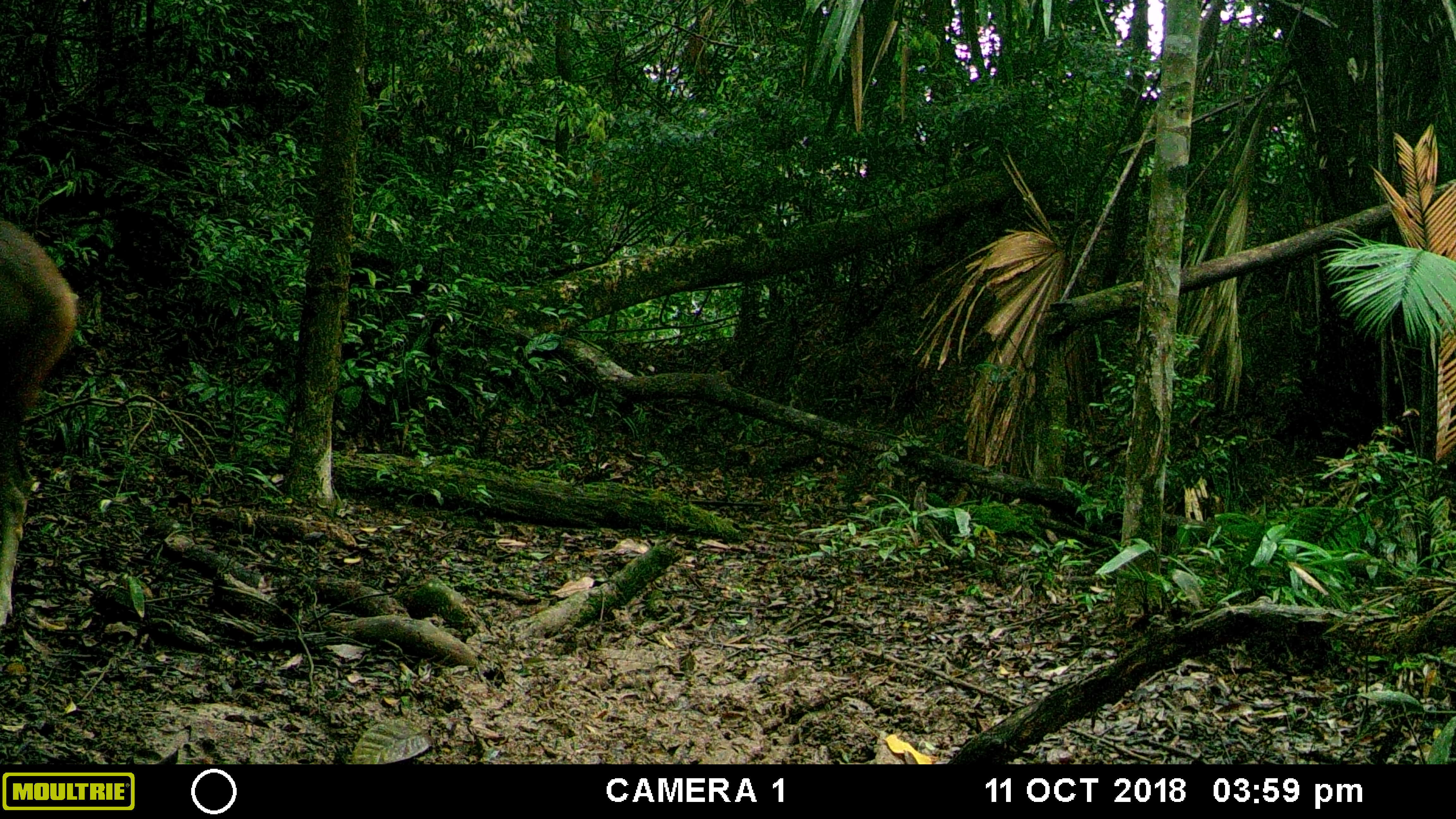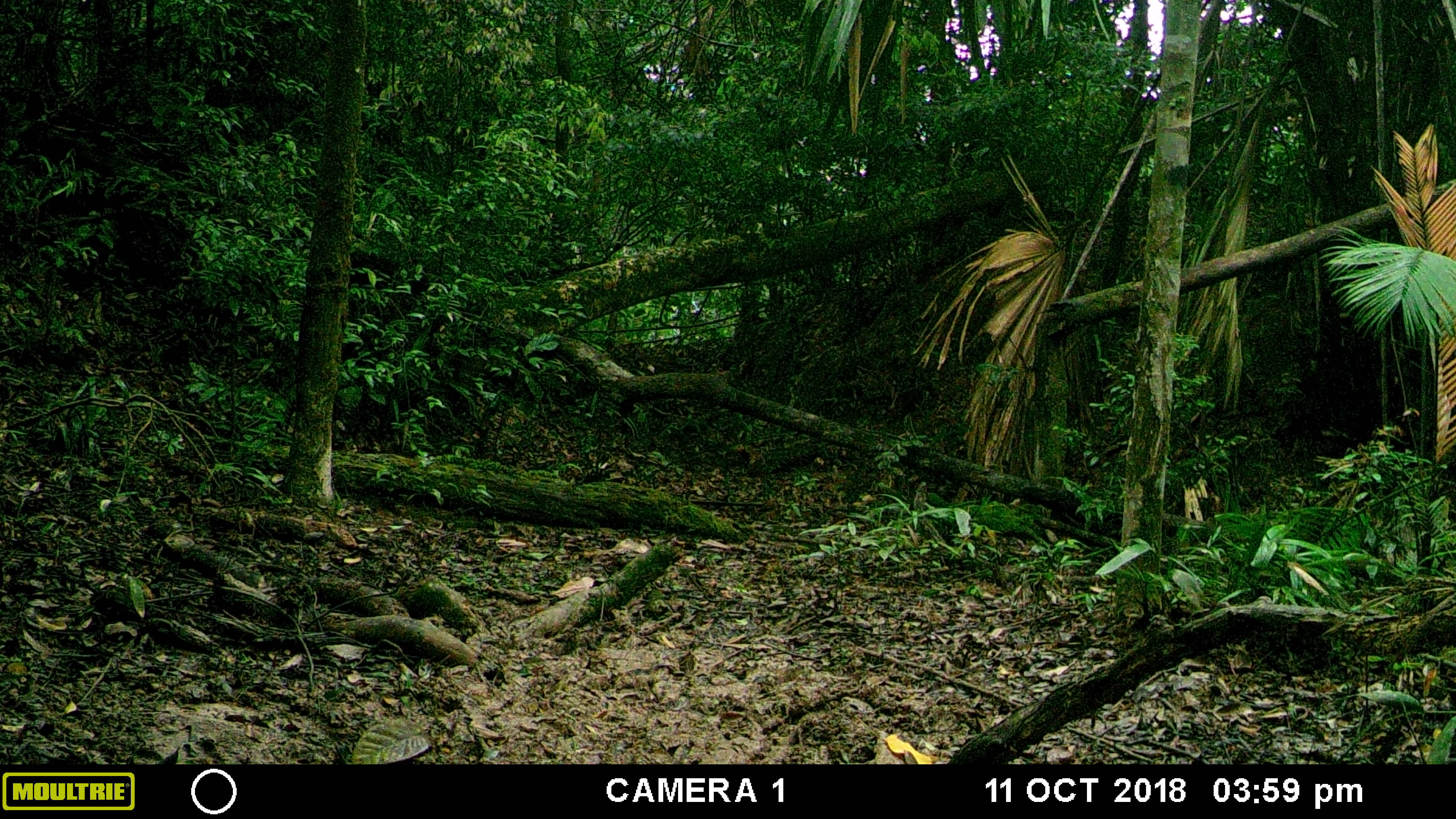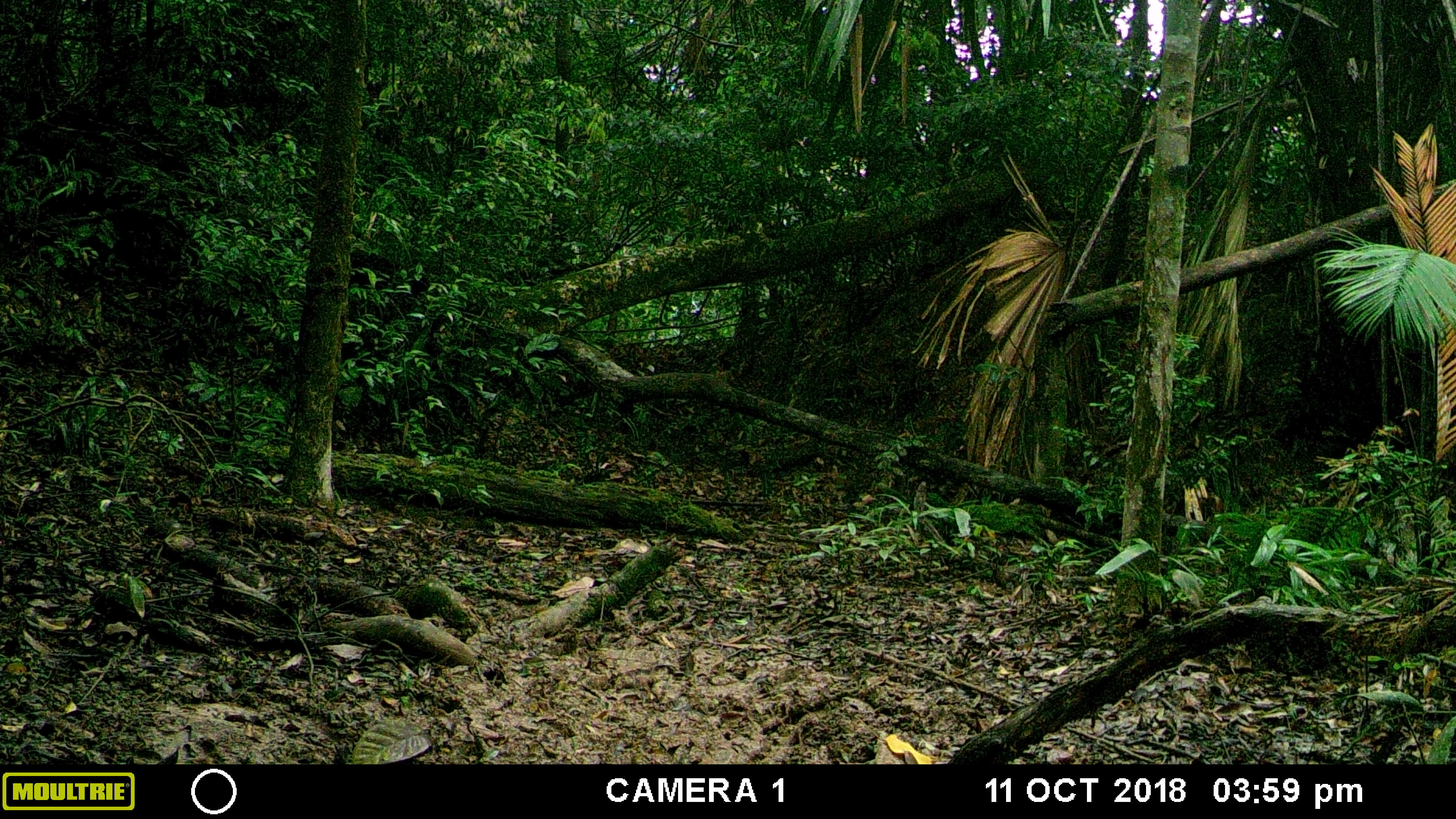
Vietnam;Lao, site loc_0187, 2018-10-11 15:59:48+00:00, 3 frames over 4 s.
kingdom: Animalia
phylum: Chordata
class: Mammalia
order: Artiodactyla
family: Cervidae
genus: Rusa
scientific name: Rusa unicolor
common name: sambar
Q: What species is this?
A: Sambar (Rusa unicolor).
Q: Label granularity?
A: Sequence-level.